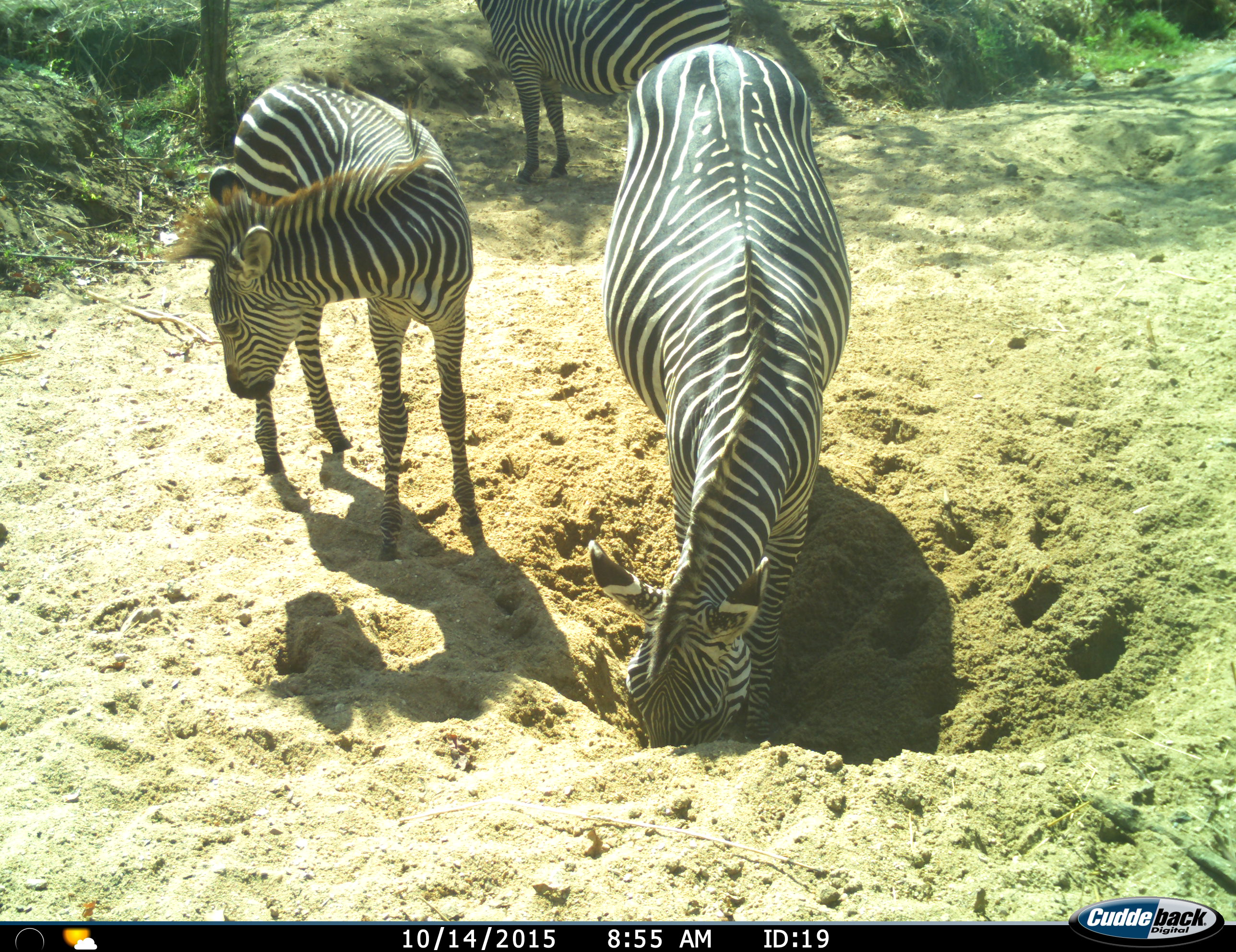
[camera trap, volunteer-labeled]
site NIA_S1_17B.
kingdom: Animalia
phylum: Chordata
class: Mammalia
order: Perissodactyla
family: Equidae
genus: Equus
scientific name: Equus quagga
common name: plains zebra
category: zebraplains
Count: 3.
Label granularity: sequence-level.